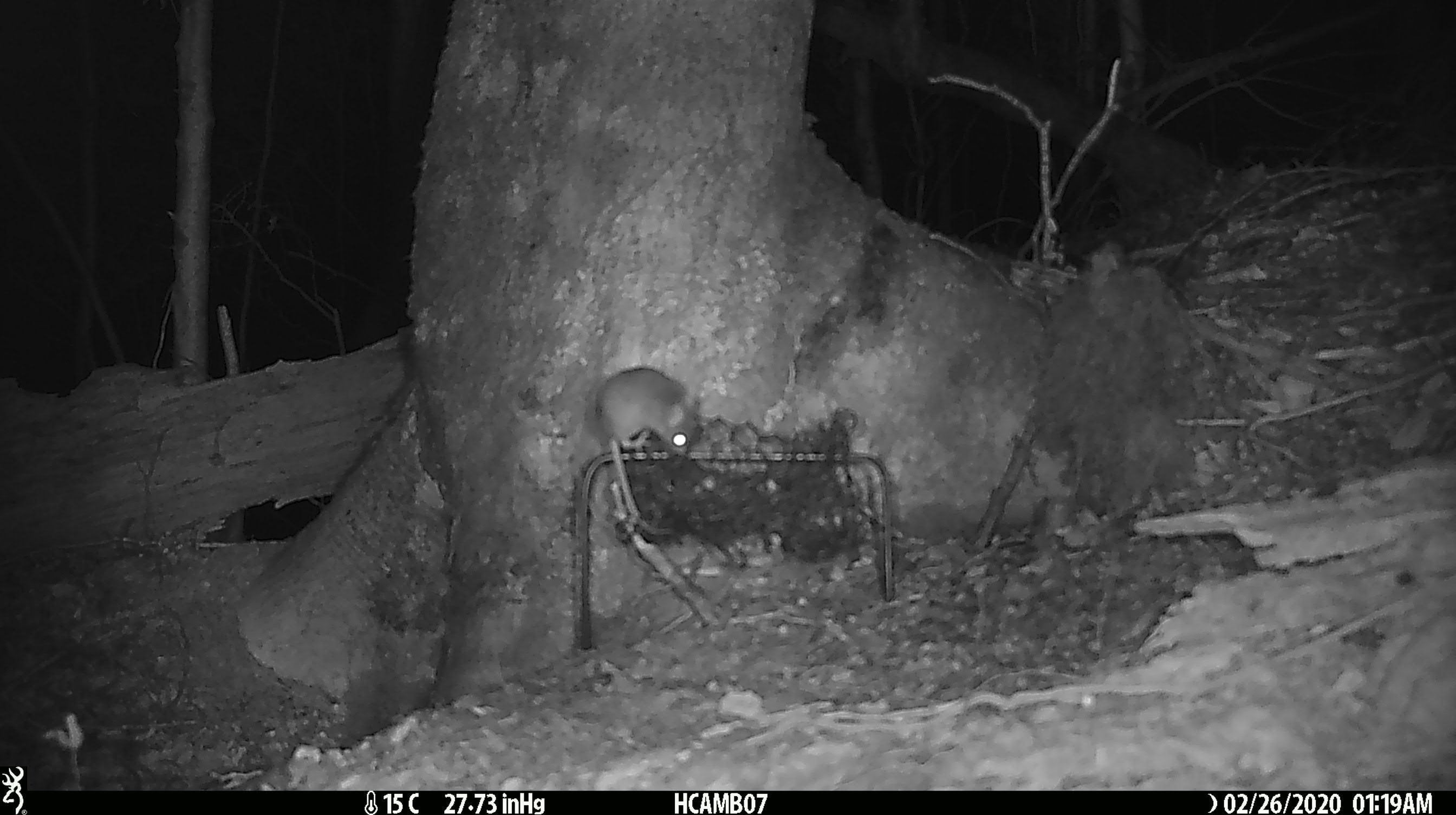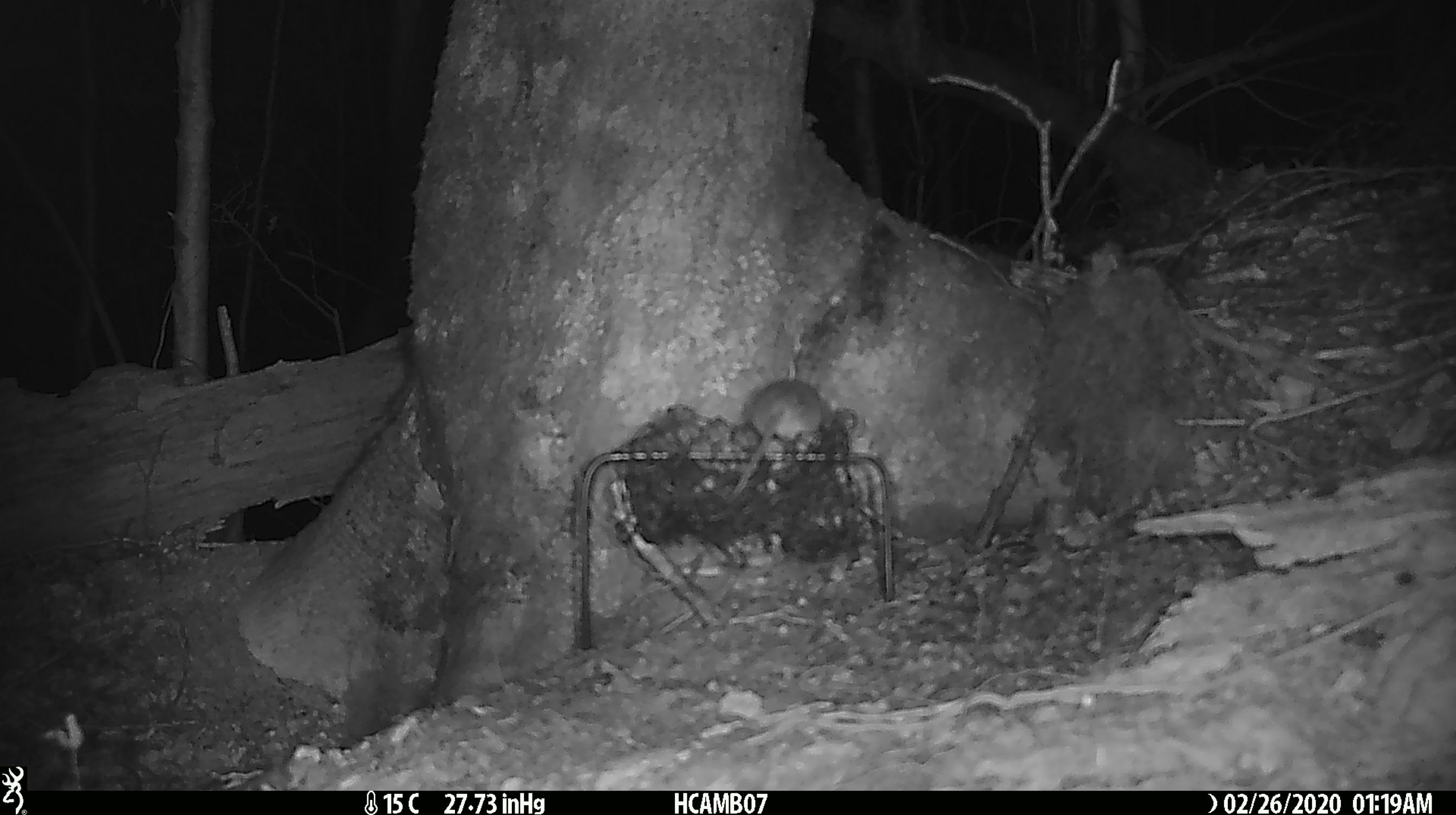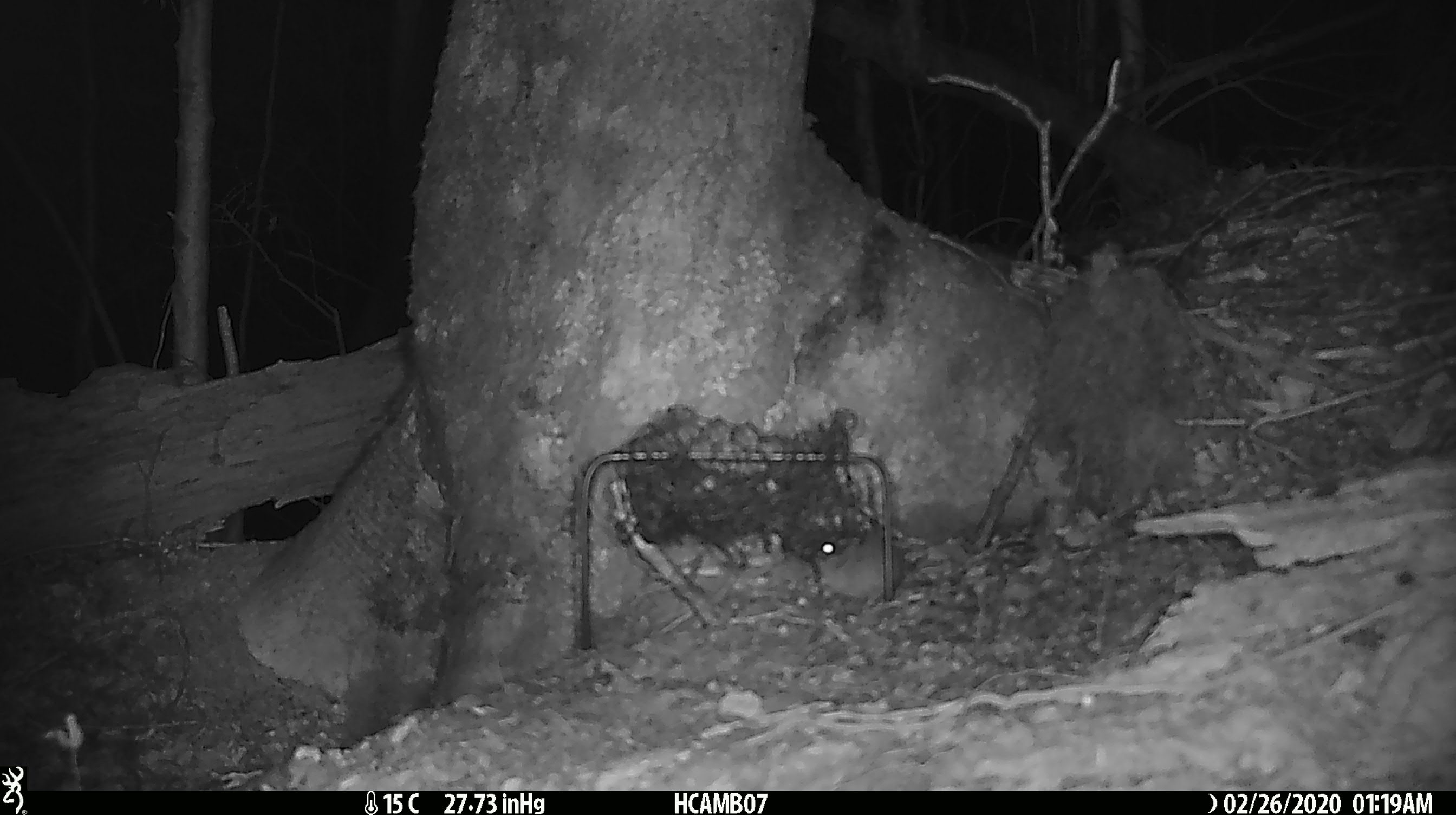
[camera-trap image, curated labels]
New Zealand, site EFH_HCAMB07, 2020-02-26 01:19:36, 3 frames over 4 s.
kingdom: Animalia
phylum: Chordata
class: Mammalia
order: Rodentia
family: Muridae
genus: Mus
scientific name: Mus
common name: mouse